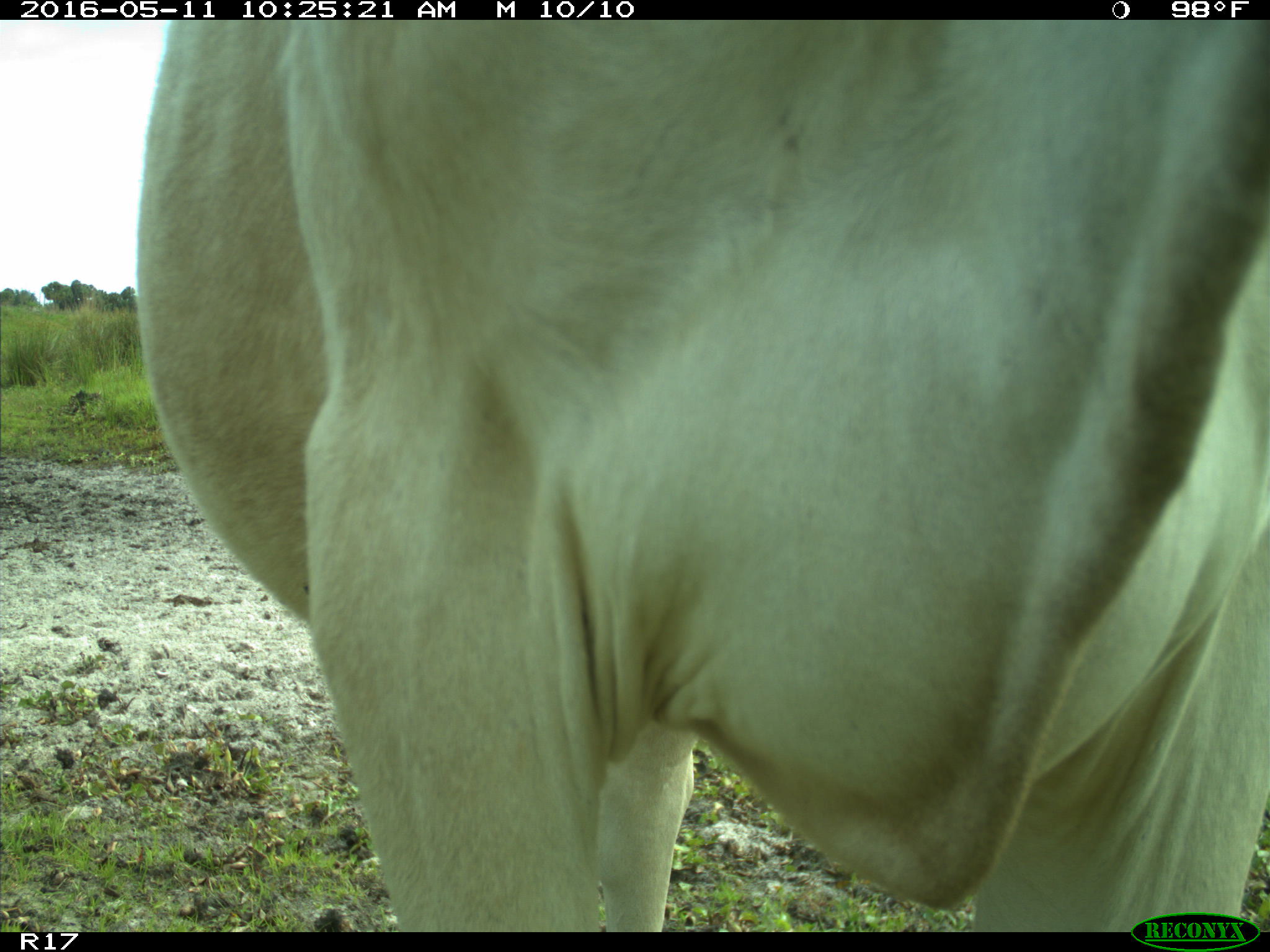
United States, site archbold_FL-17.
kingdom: Animalia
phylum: Chordata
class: Mammalia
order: Artiodactyla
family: Bovidae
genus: Bos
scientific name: Bos taurus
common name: domestic cow